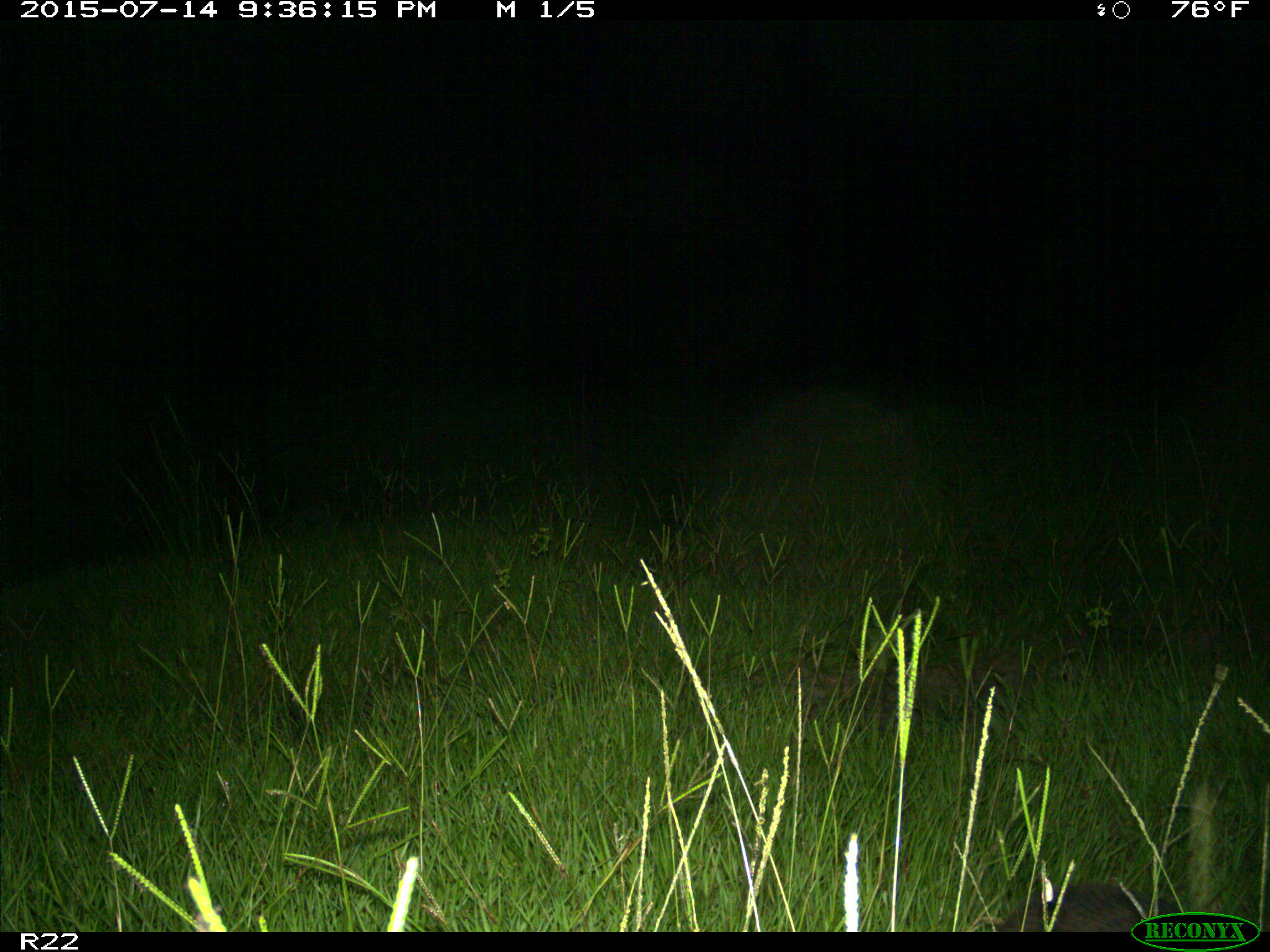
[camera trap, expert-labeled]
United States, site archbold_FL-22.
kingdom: Animalia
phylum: Chordata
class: Mammalia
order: Artiodactyla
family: Bovidae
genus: Bos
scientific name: Bos taurus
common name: domestic cow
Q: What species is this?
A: Bos taurus (domestic cow).